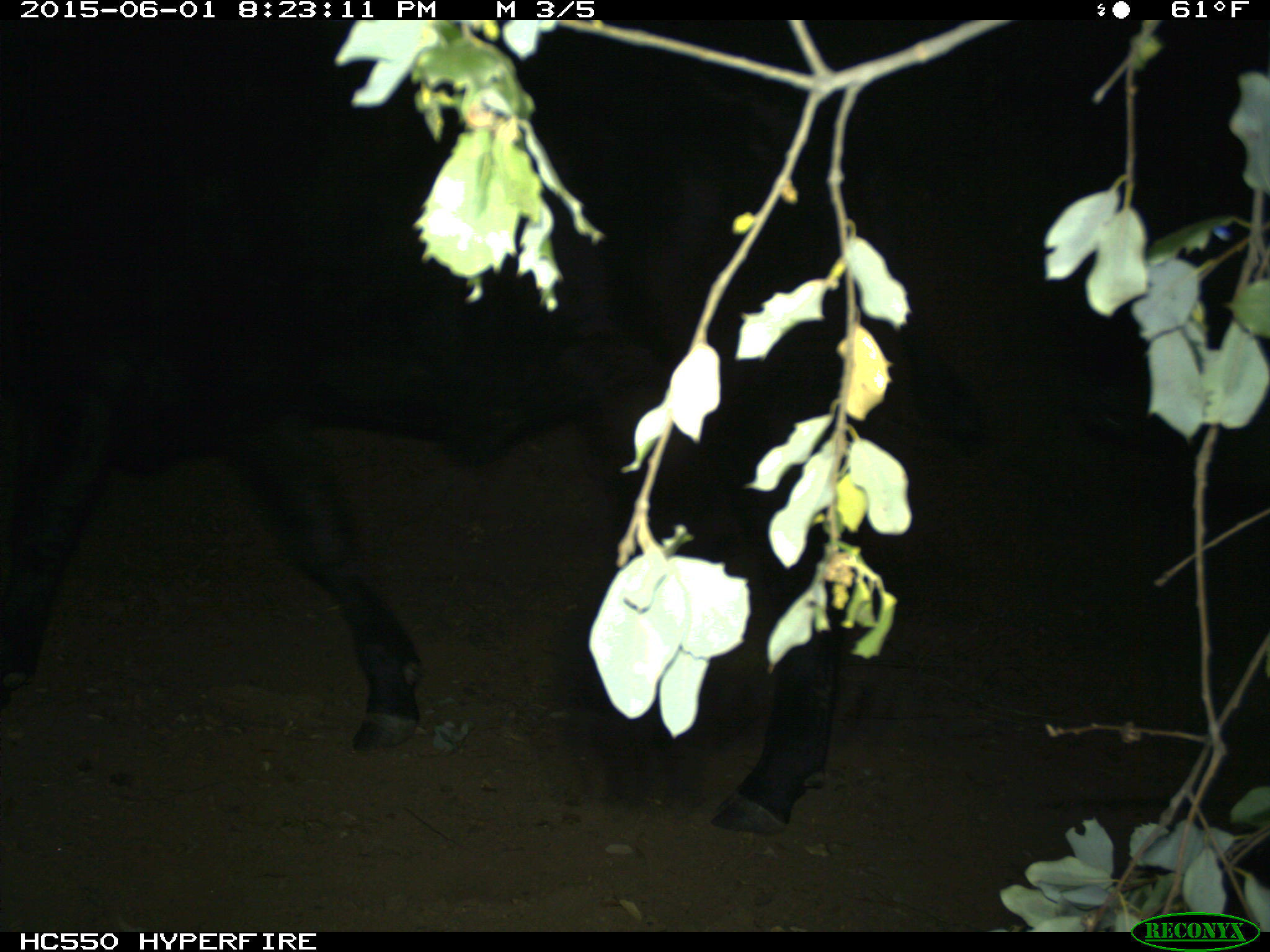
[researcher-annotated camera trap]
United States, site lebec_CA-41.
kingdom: Animalia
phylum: Chordata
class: Mammalia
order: Artiodactyla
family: Bovidae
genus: Bos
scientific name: Bos taurus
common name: domestic cow